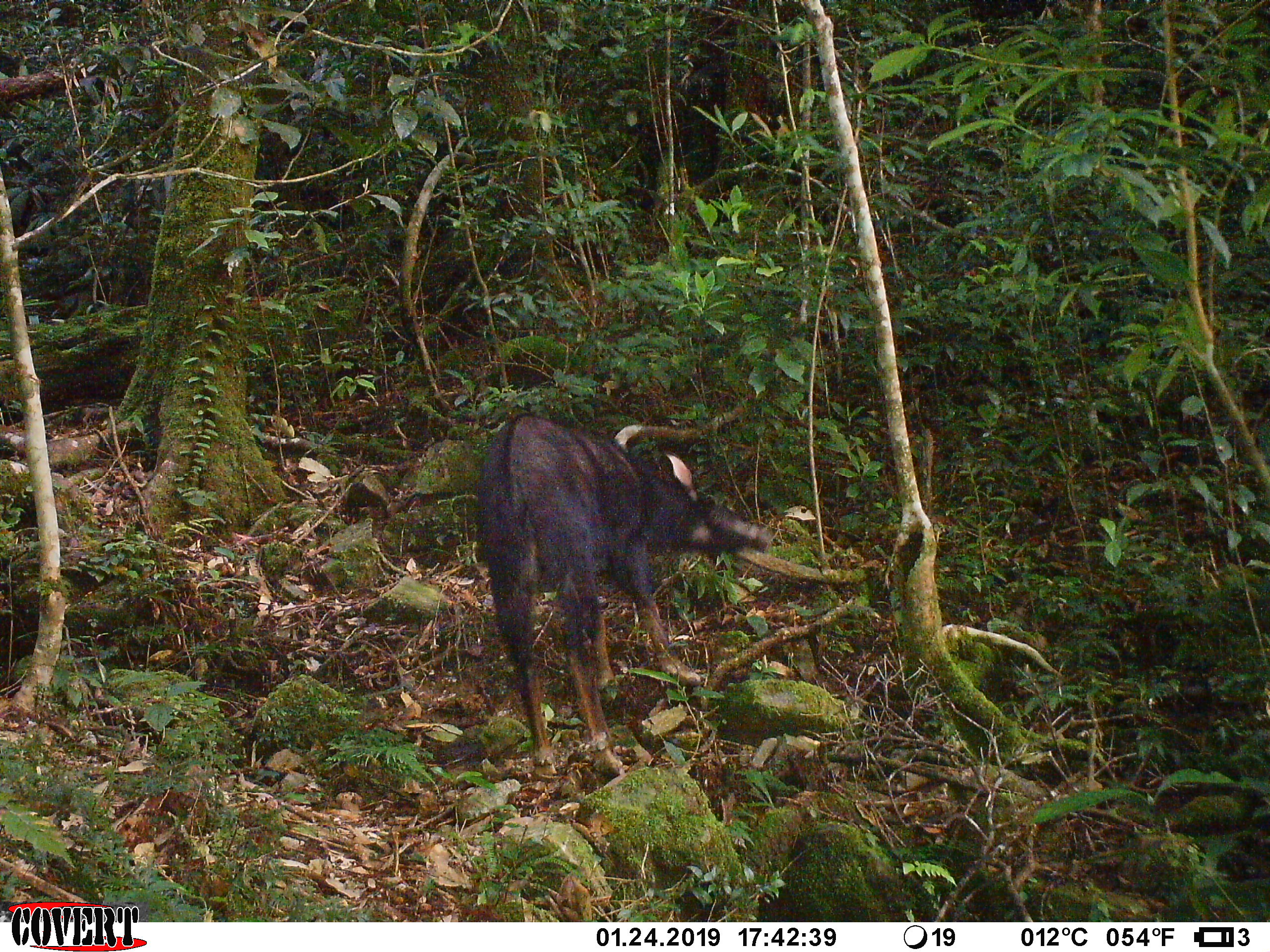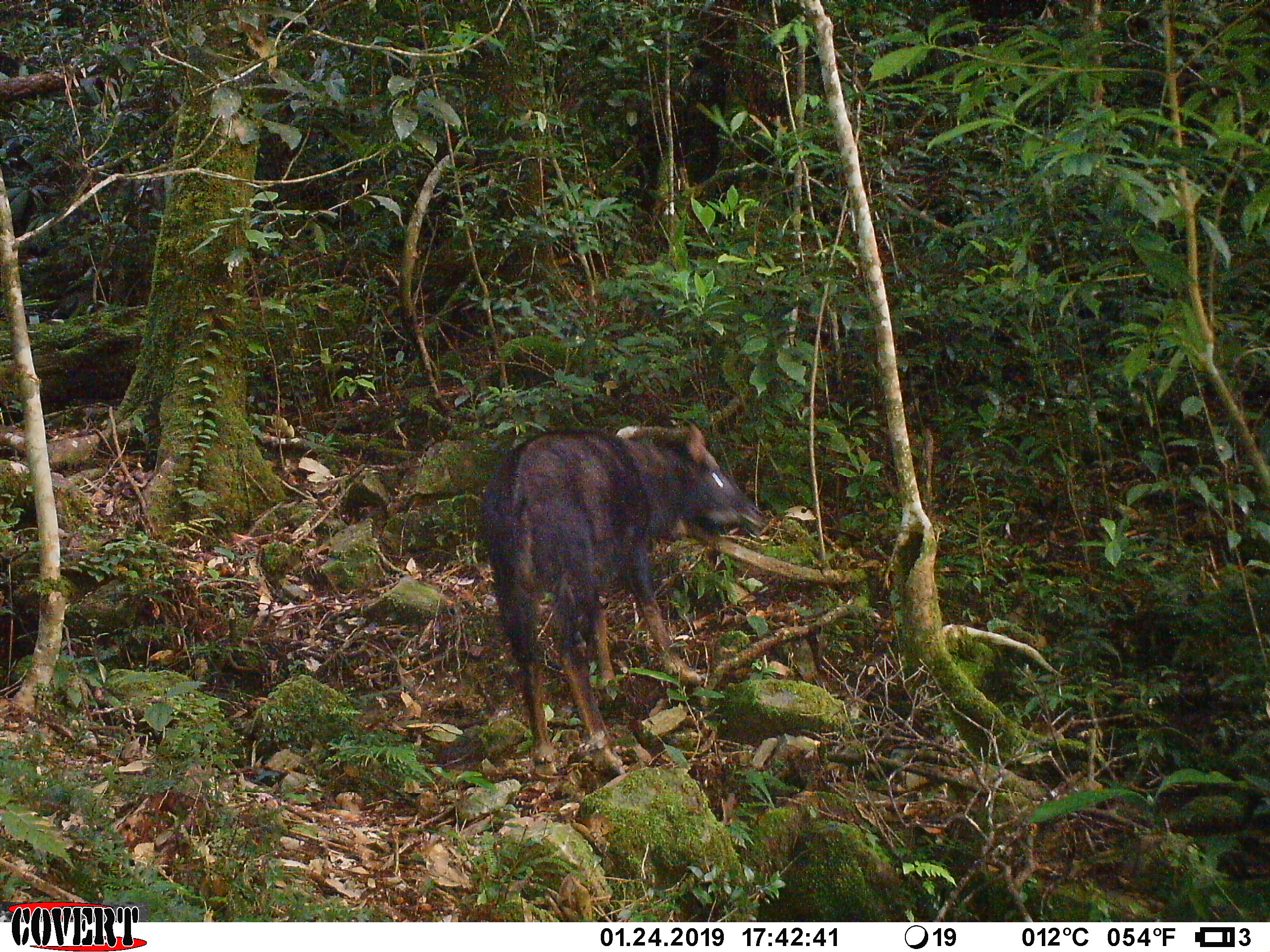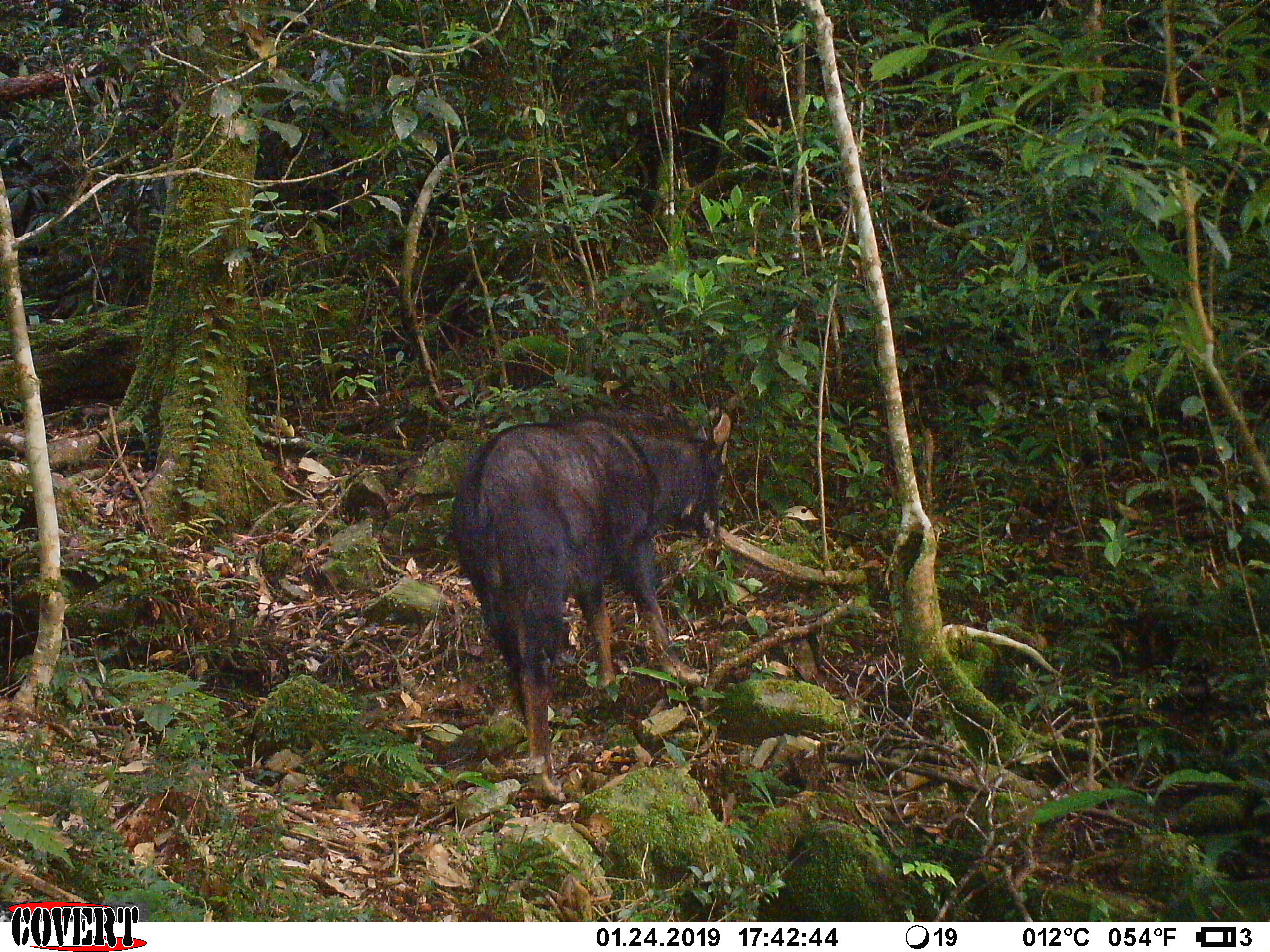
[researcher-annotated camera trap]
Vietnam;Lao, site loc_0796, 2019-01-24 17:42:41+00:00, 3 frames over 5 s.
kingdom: Animalia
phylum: Chordata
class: Mammalia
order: Artiodactyla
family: Bovidae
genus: Capricornis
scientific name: Capricornis sumatraensis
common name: chinese serow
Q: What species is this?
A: Chinese serow (Capricornis sumatraensis).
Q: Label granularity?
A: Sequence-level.